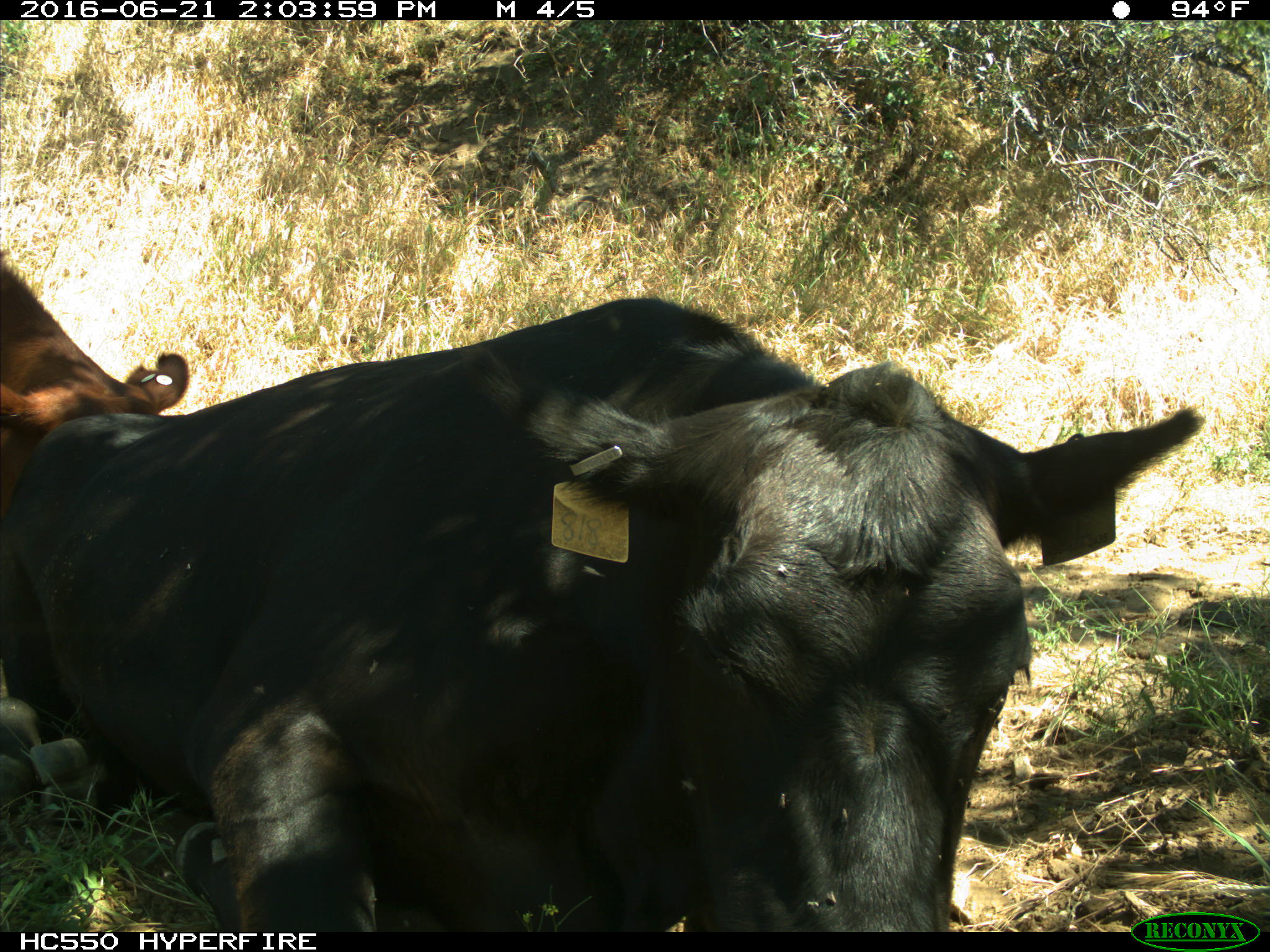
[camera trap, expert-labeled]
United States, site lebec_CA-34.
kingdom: Animalia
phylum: Chordata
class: Mammalia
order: Artiodactyla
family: Bovidae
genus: Bos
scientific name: Bos taurus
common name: domestic cow